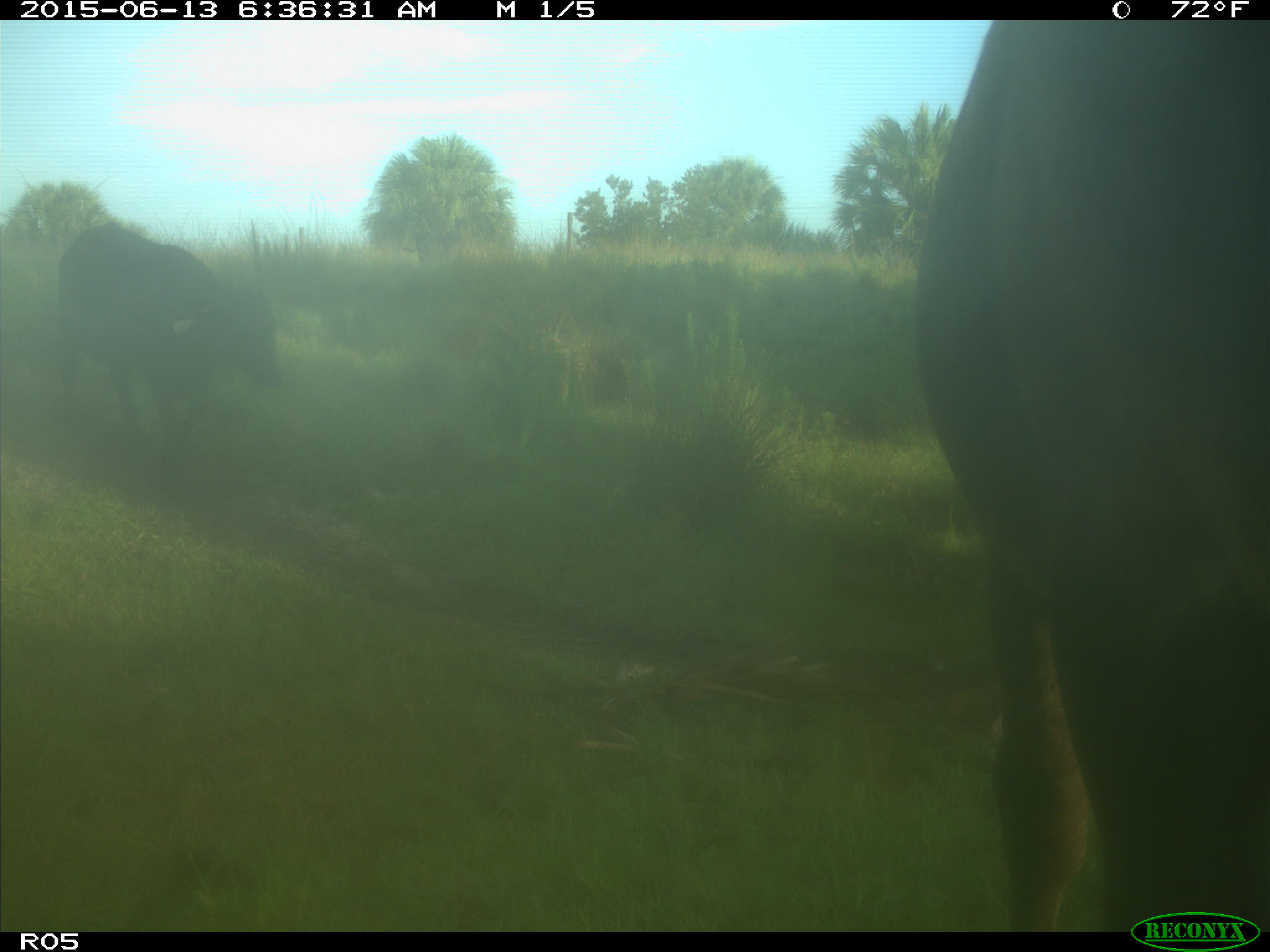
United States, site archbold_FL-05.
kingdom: Animalia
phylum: Chordata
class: Mammalia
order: Artiodactyla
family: Bovidae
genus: Bos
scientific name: Bos taurus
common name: domestic cow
Bos taurus (domestic cow).